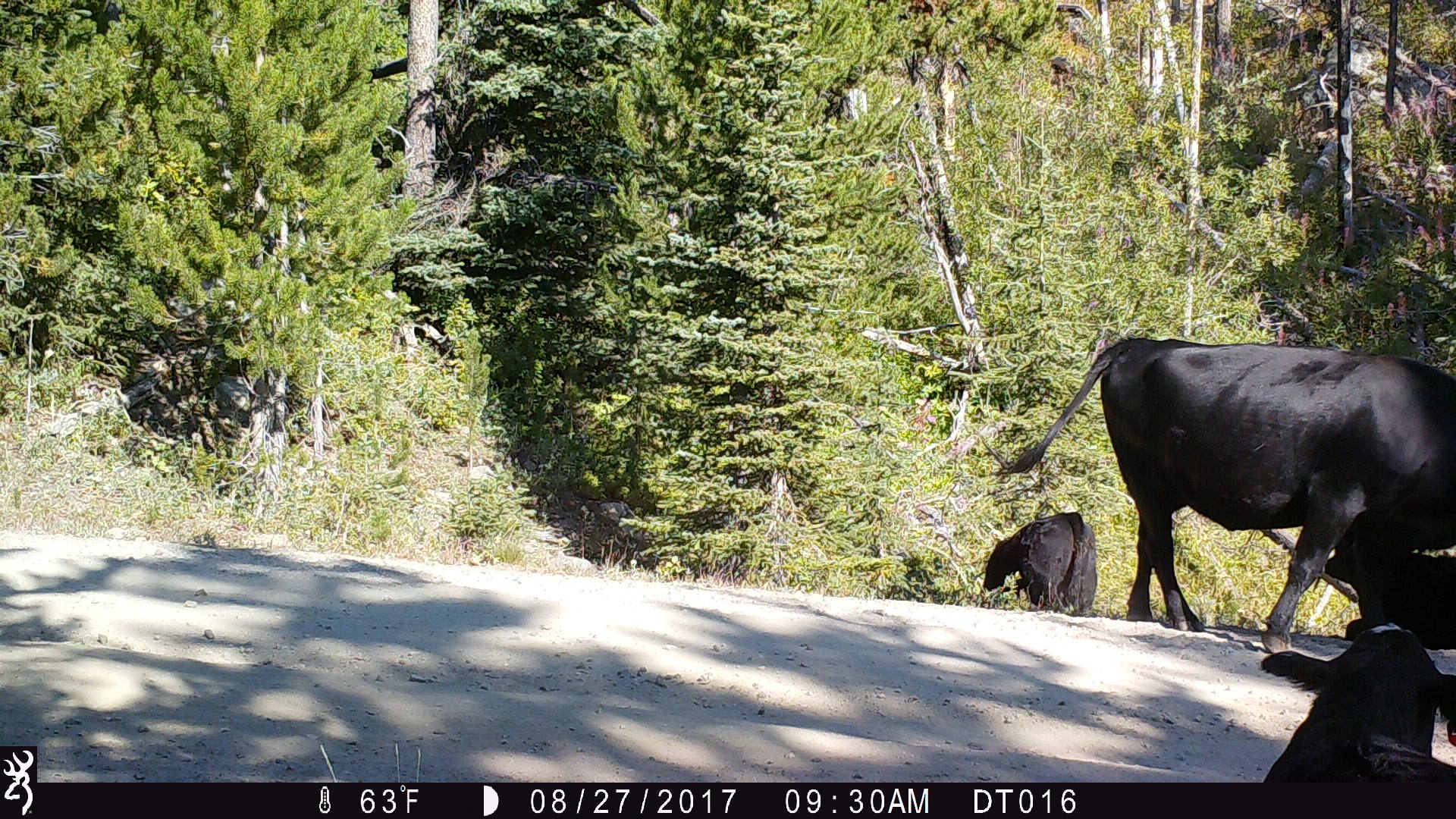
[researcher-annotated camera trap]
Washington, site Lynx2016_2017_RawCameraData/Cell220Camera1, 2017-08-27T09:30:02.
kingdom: Animalia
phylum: Chordata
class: Mammalia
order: Artiodactyla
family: Bovidae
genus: Bos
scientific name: Bos taurus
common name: domestic cattle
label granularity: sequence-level